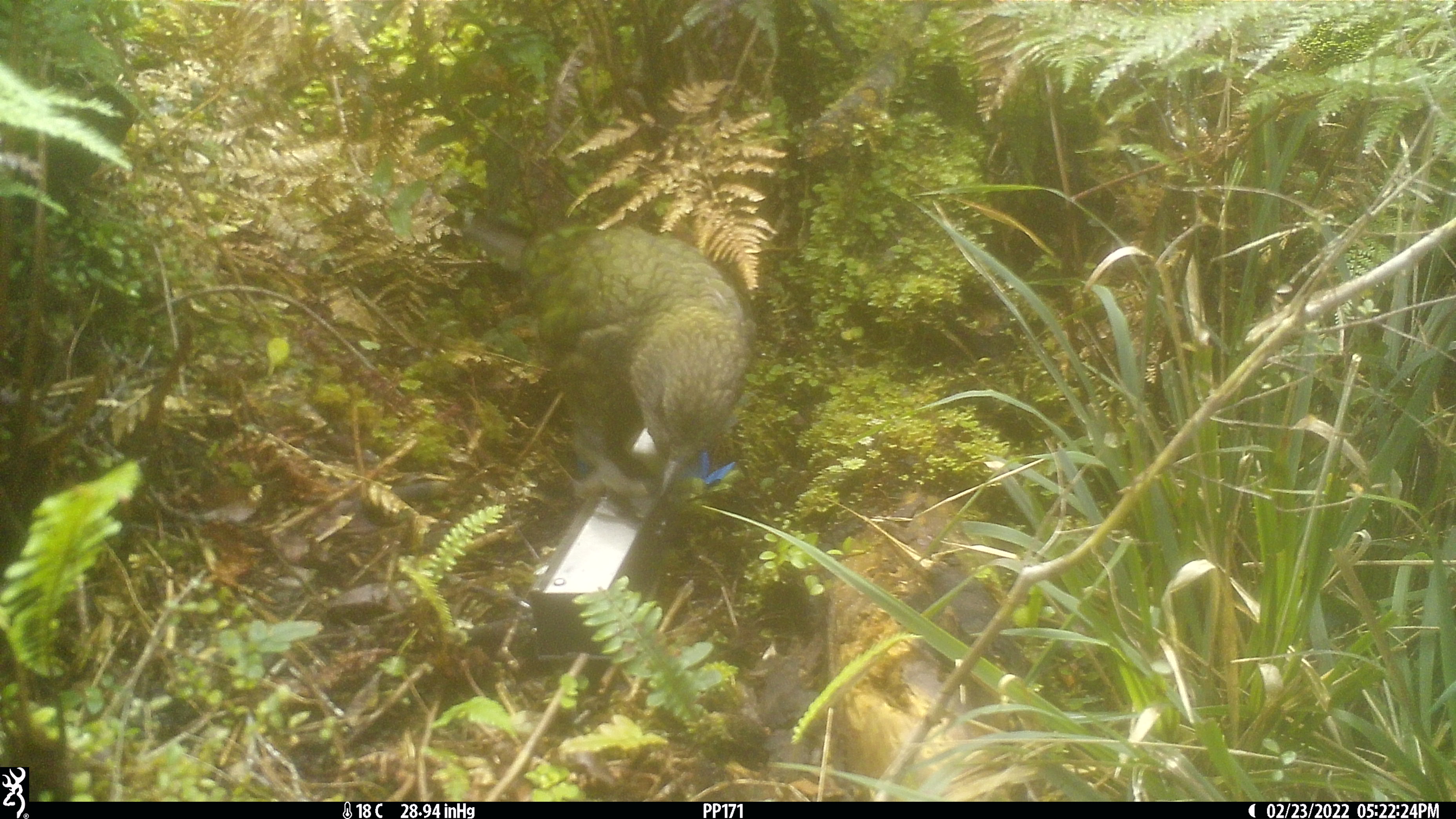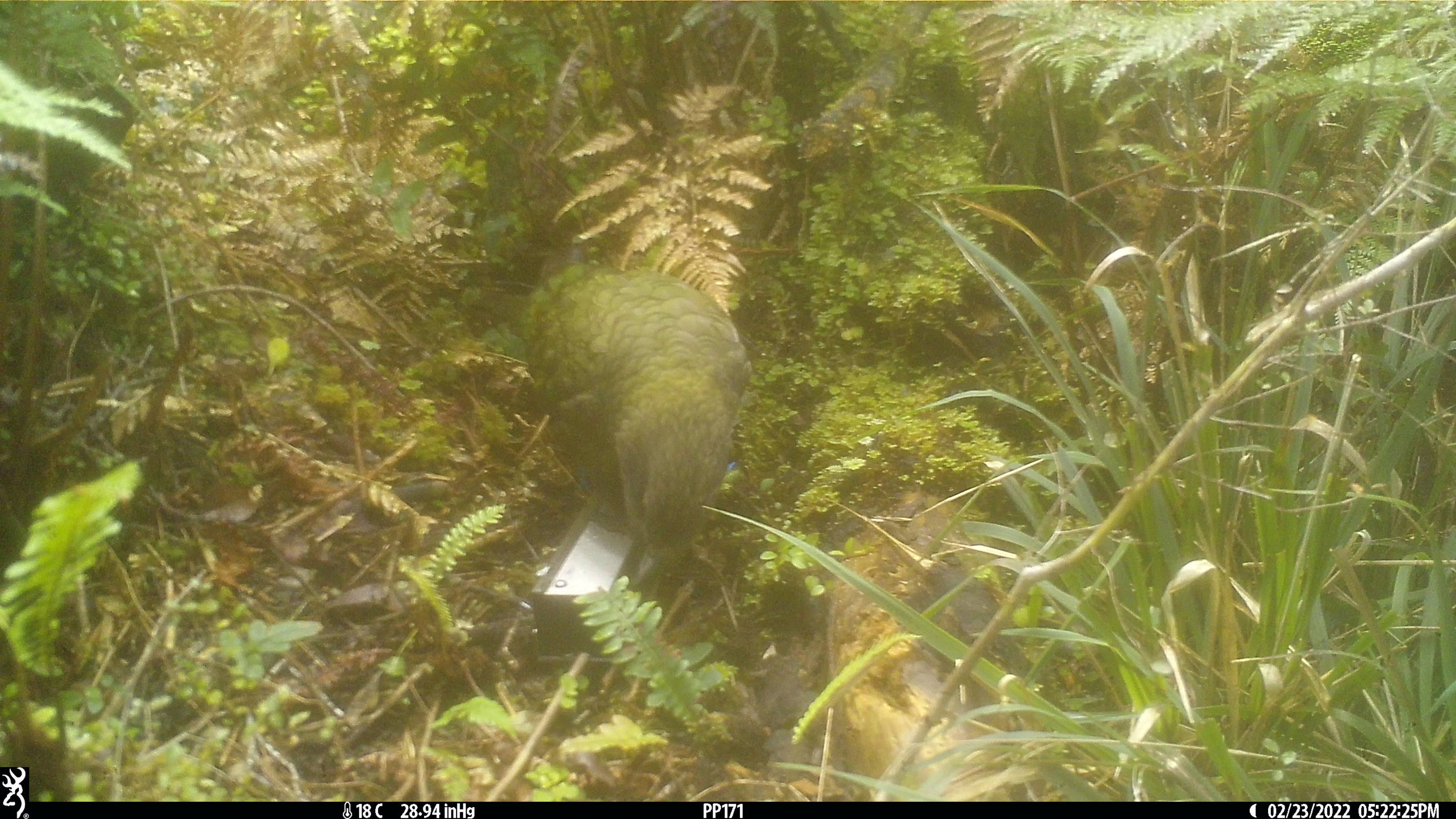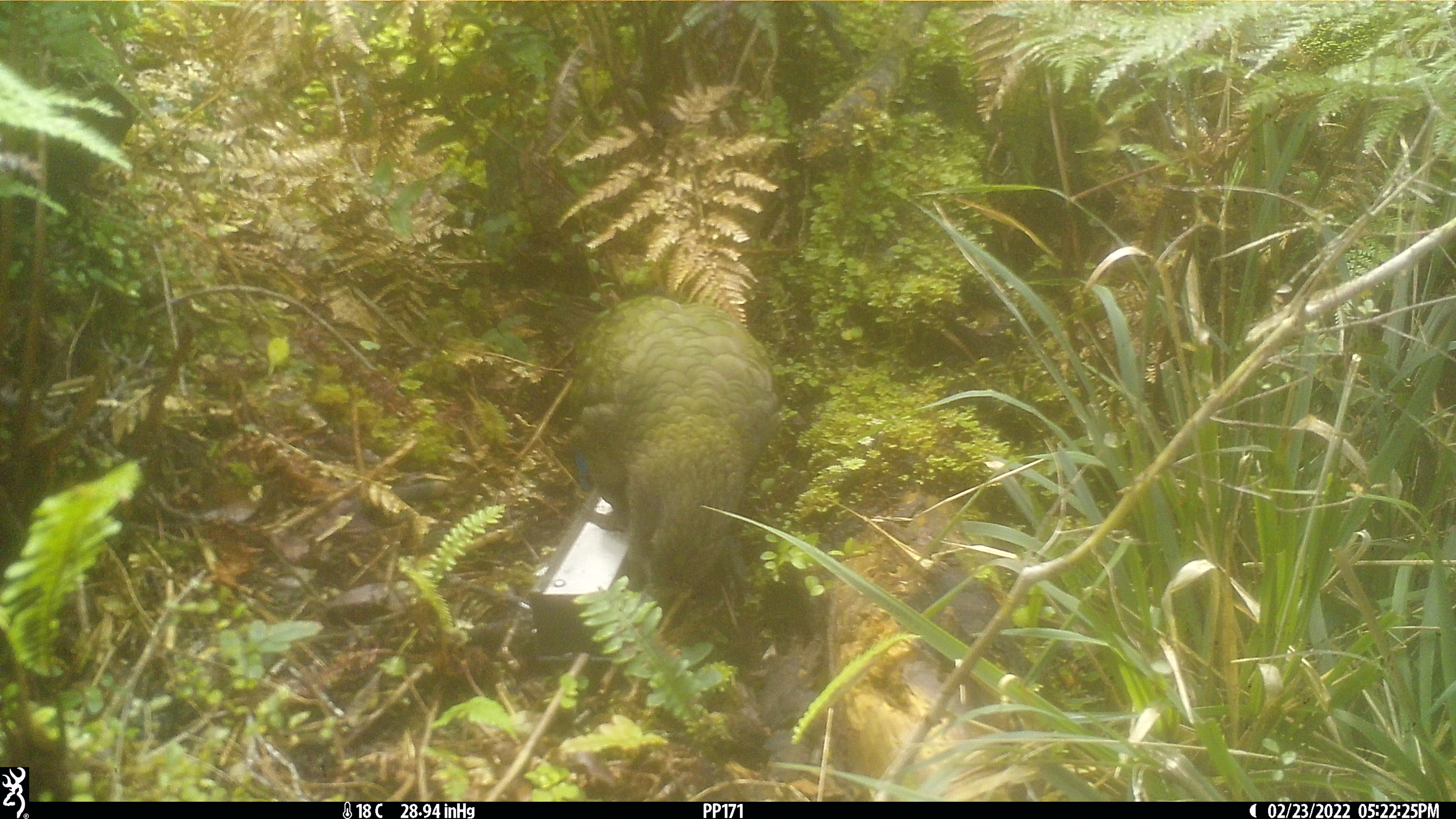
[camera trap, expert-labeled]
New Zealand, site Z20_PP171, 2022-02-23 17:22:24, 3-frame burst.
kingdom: Animalia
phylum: Chordata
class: Aves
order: Psittaciformes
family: Strigopidae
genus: Nestor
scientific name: Nestor notabilis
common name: kea